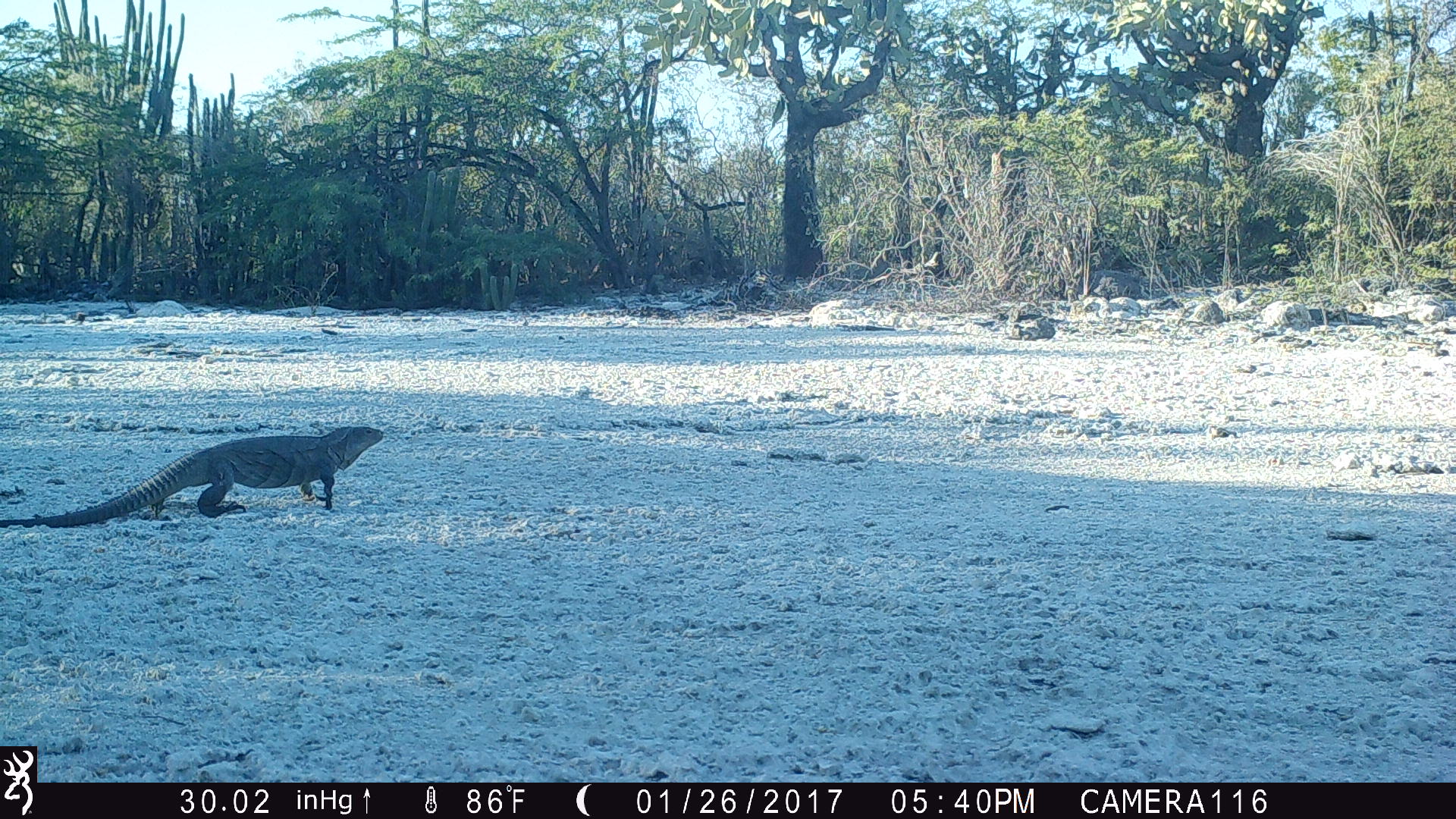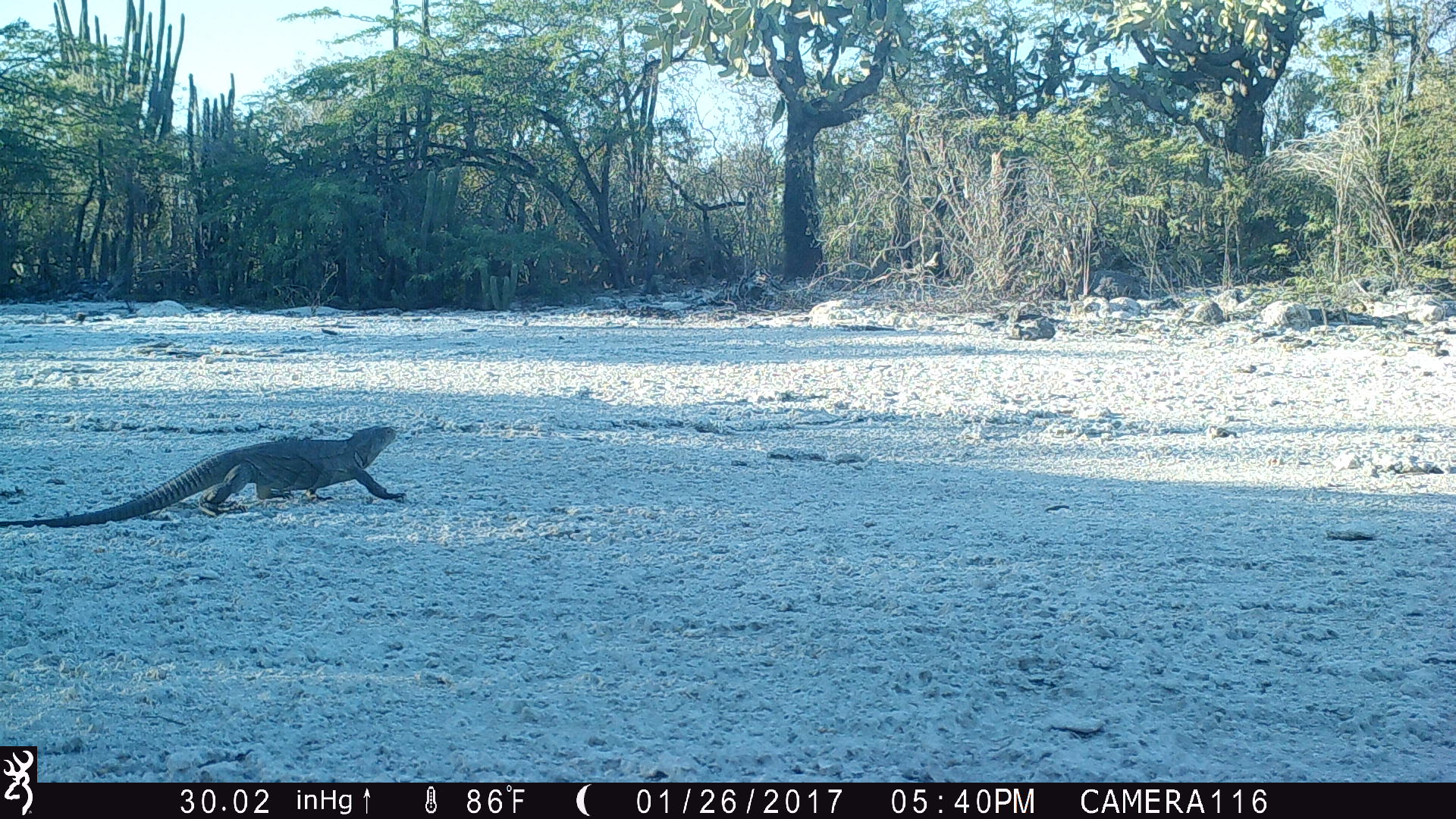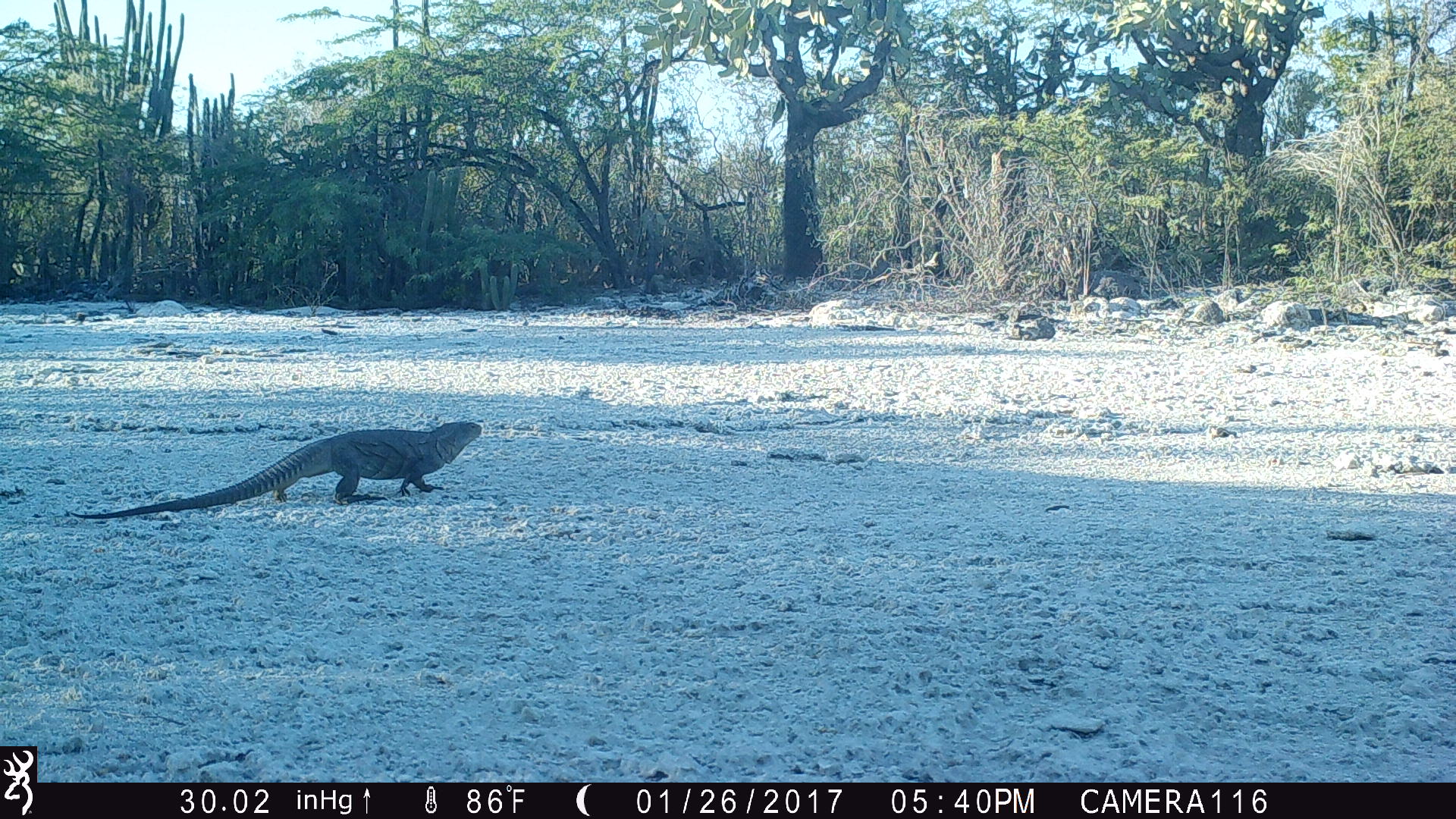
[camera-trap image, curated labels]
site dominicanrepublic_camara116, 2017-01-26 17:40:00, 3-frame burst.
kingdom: Animalia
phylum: Chordata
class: Reptilia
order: Squamata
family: Iguanidae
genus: Iguana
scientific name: Iguana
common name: typical iguanas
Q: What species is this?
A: Iguana (typical iguanas).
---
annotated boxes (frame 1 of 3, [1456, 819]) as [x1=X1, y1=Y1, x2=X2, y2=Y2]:
iguana: [x1=7, y1=421, x2=387, y2=526]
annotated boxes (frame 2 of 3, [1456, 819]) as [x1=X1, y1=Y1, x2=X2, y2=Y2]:
iguana: [x1=8, y1=424, x2=411, y2=522]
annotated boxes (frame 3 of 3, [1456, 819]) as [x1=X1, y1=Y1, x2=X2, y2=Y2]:
iguana: [x1=65, y1=414, x2=488, y2=517]